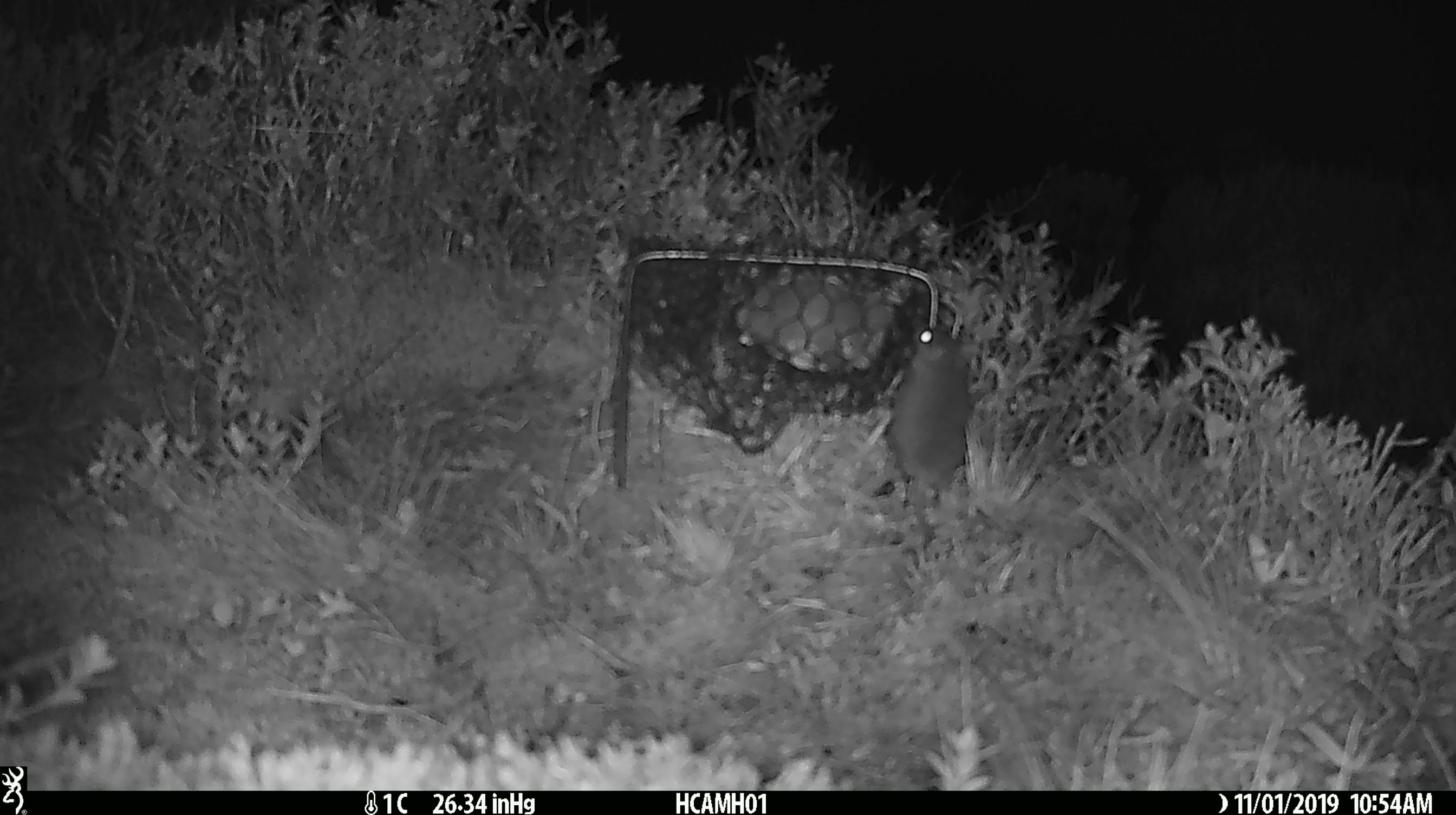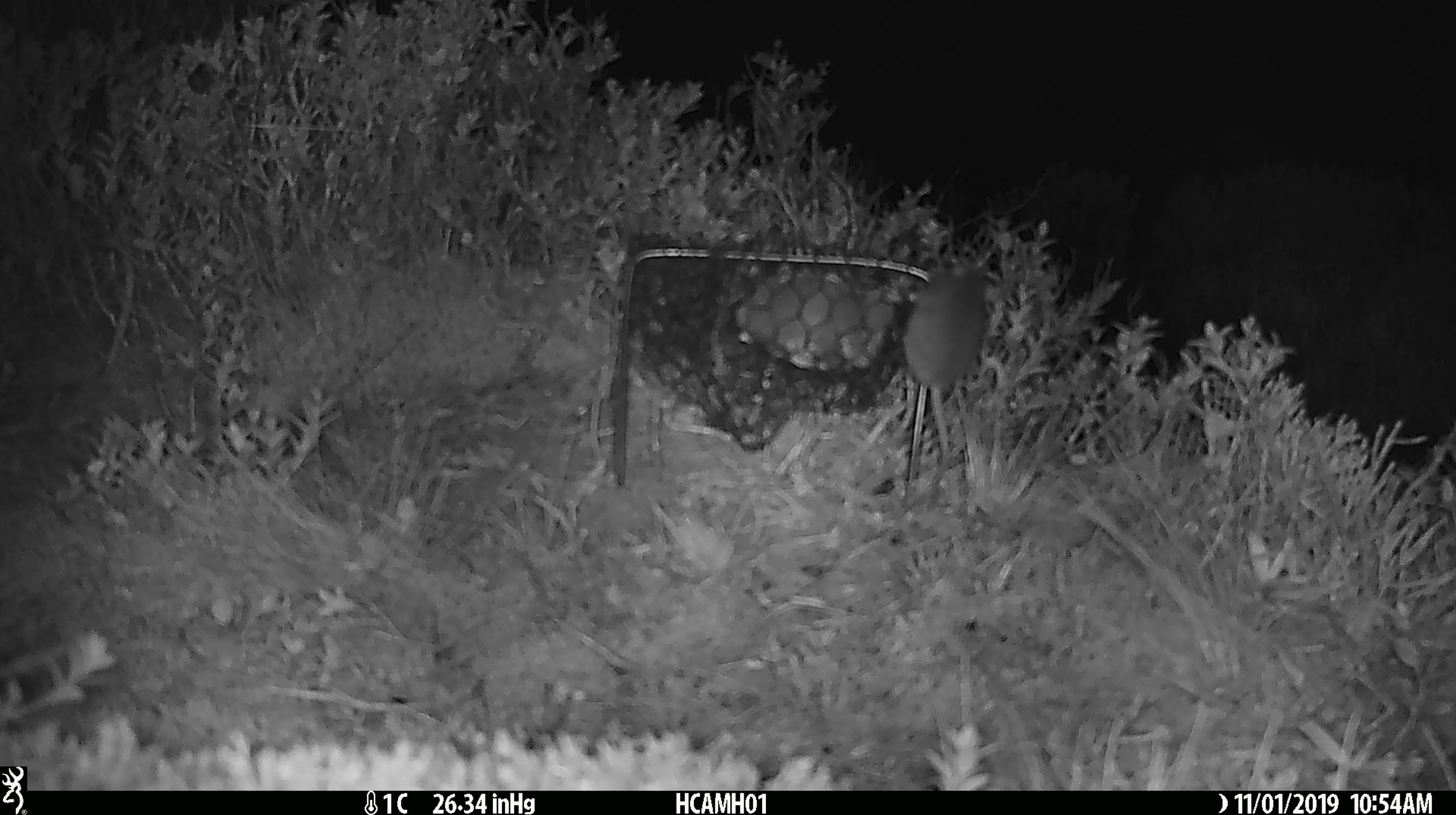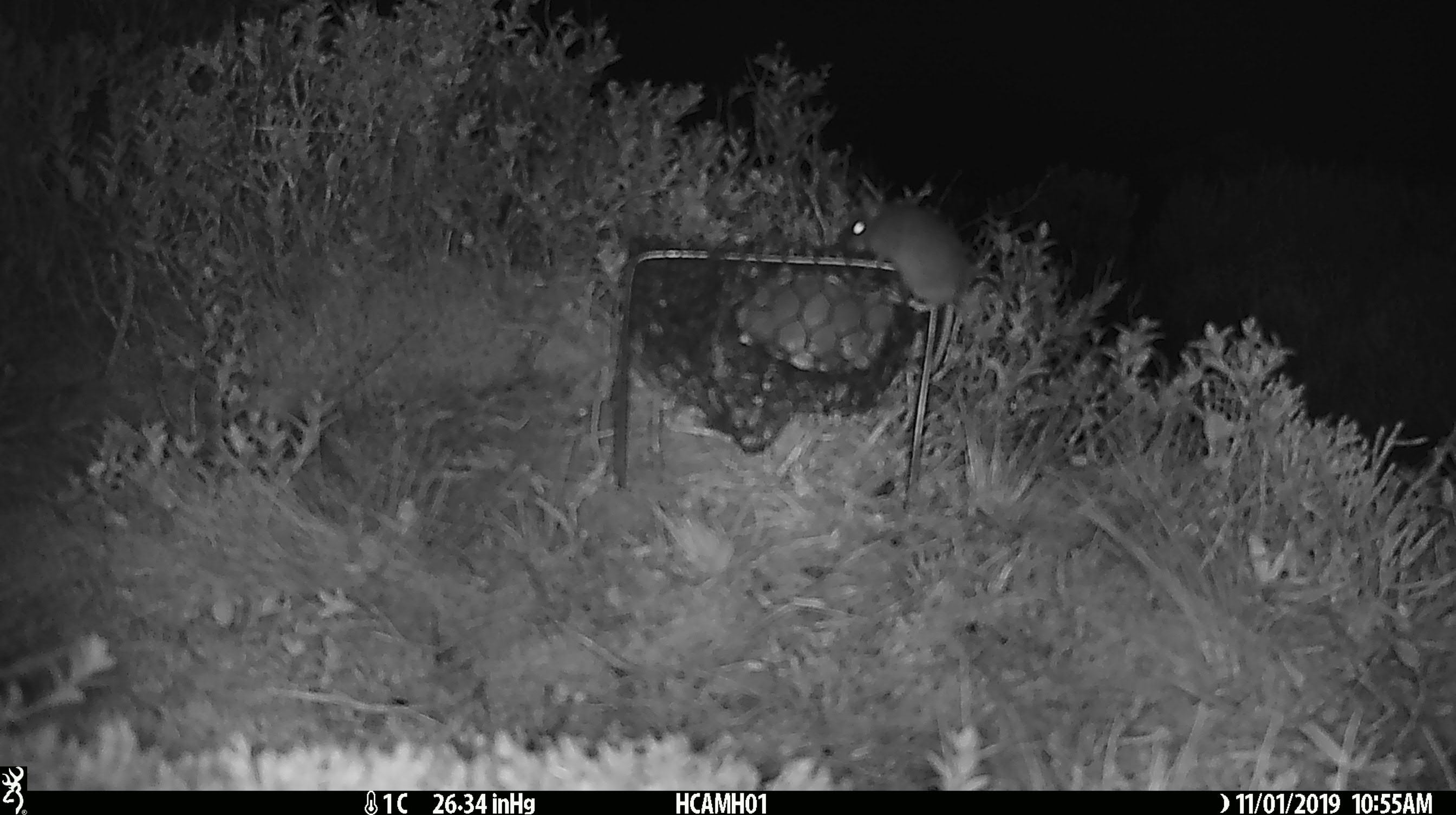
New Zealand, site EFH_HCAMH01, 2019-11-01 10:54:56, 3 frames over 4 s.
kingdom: Animalia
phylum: Chordata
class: Mammalia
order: Rodentia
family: Muridae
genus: Mus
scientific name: Mus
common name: mouse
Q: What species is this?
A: Mouse (Mus).